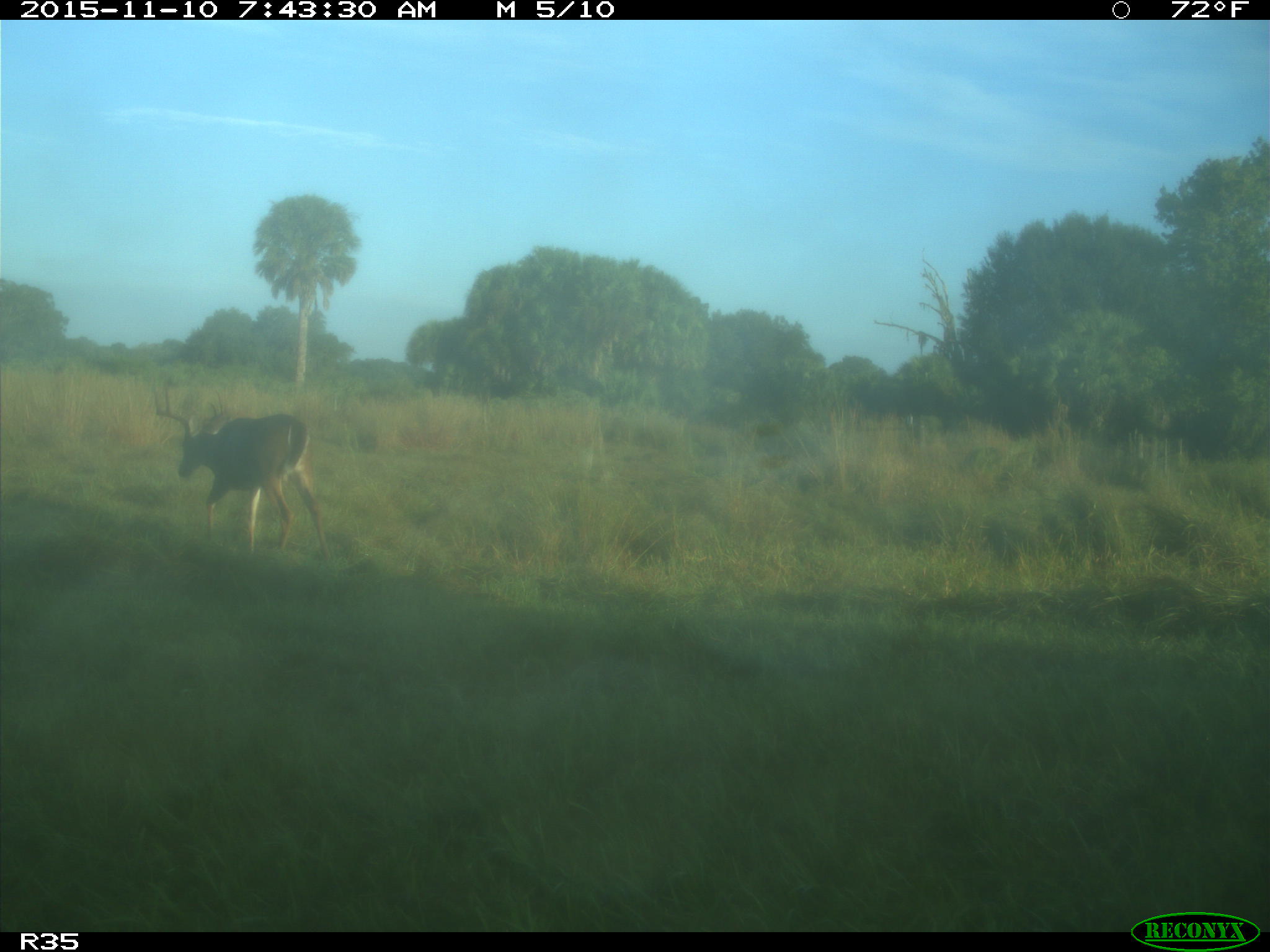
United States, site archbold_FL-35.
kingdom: Animalia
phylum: Chordata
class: Mammalia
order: Artiodactyla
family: Cervidae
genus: Odocoileus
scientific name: Odocoileus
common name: deer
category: unidentified deer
Unidentified deer (deer) (Odocoileus).